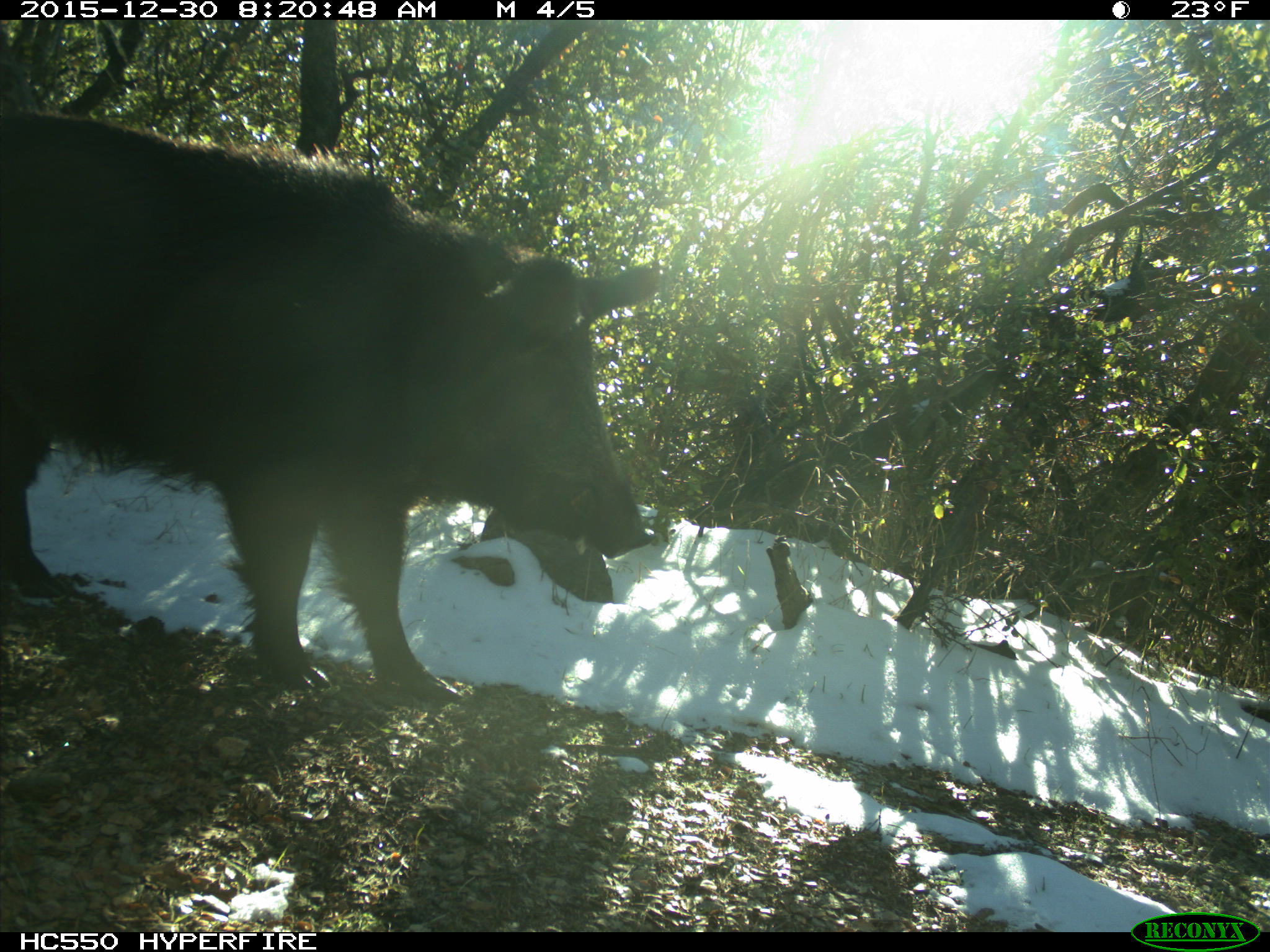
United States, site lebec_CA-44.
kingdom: Animalia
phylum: Chordata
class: Mammalia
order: Artiodactyla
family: Suidae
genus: Sus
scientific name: Sus scrofa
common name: wild boar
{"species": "Sus scrofa (wild boar)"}